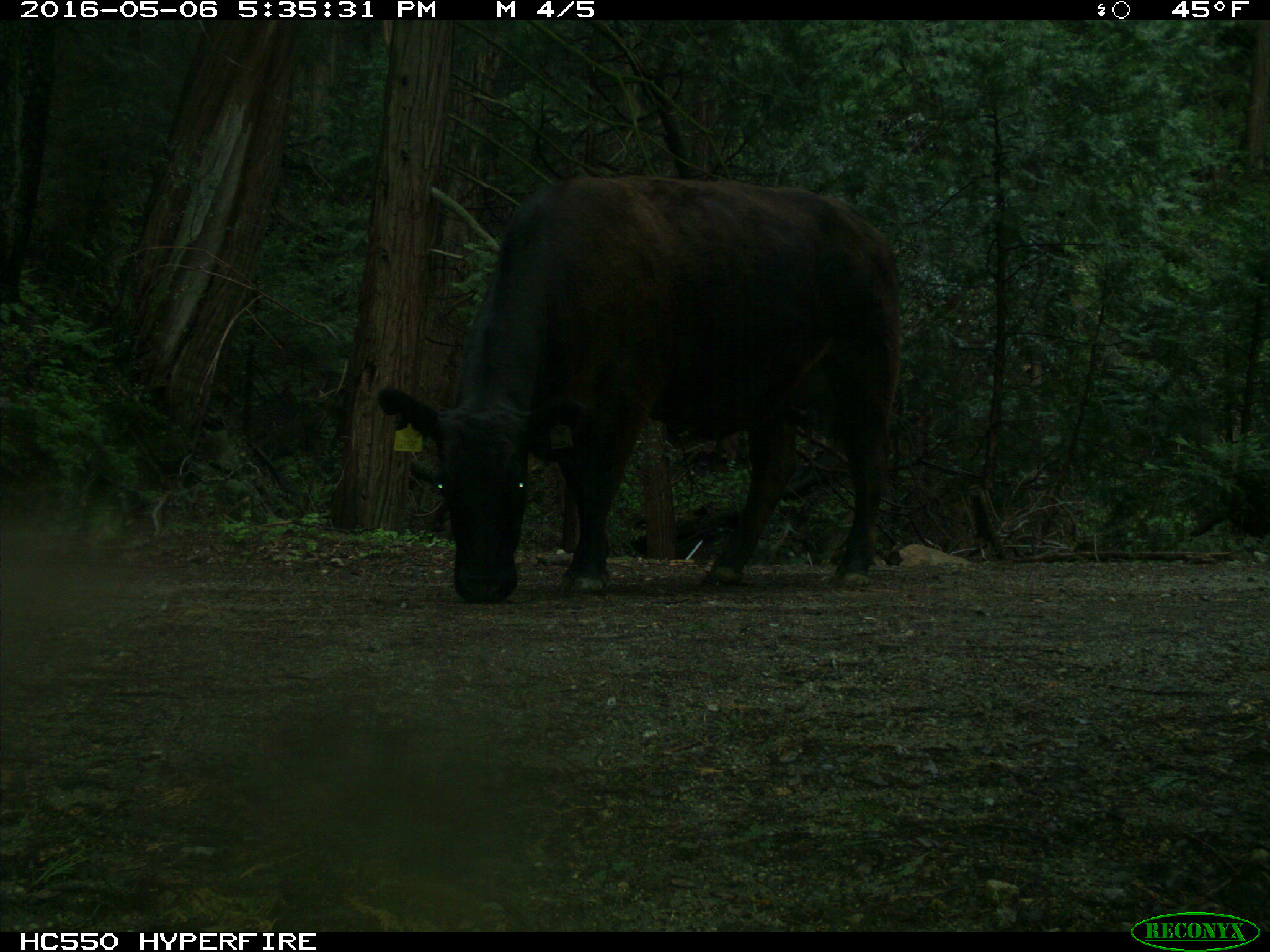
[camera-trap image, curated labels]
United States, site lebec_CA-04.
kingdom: Animalia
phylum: Chordata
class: Mammalia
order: Artiodactyla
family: Bovidae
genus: Bos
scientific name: Bos taurus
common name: domestic cow